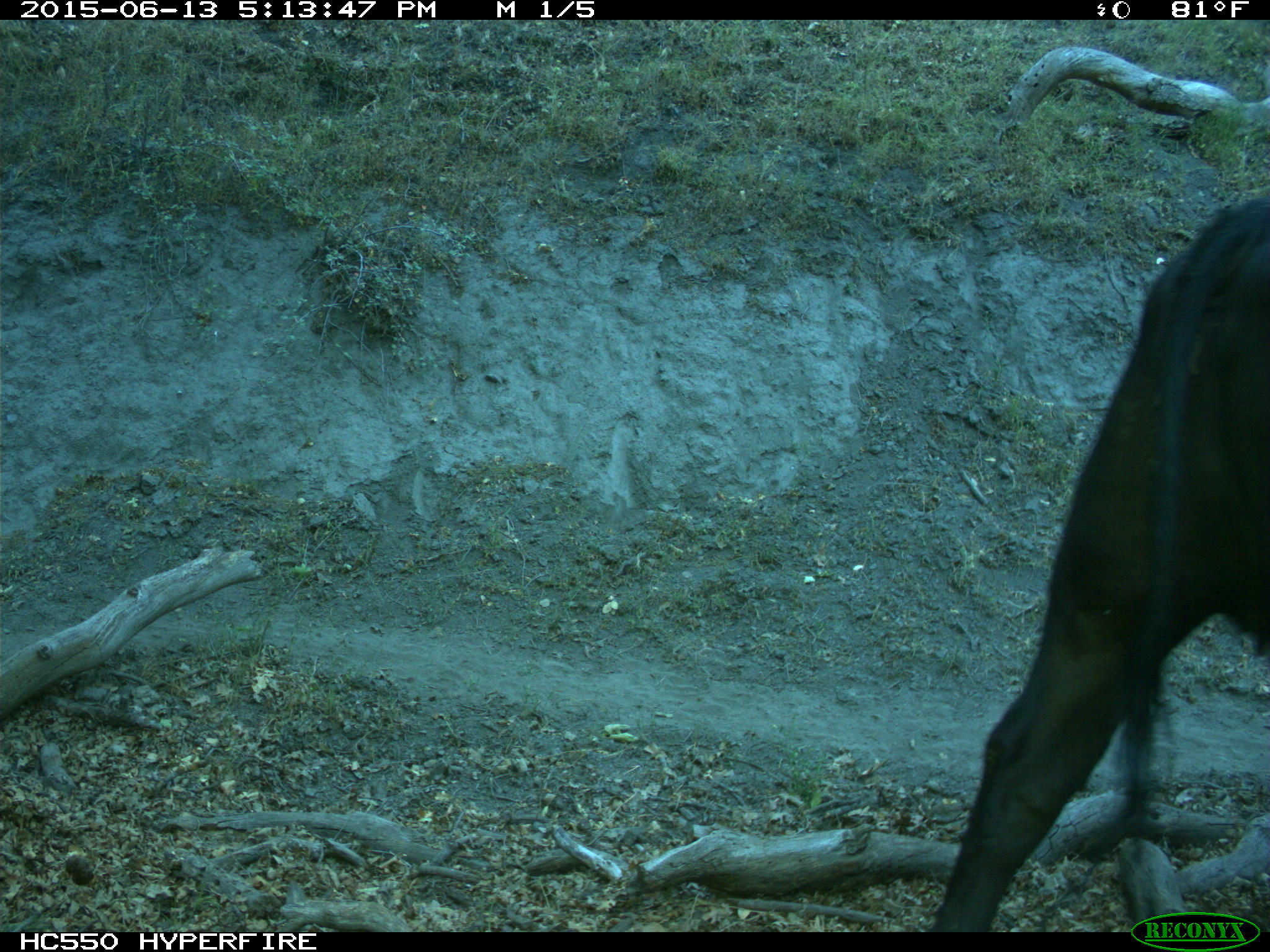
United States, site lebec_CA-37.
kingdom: Animalia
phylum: Chordata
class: Mammalia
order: Artiodactyla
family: Bovidae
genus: Bos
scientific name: Bos taurus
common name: domestic cow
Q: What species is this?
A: Bos taurus (domestic cow).